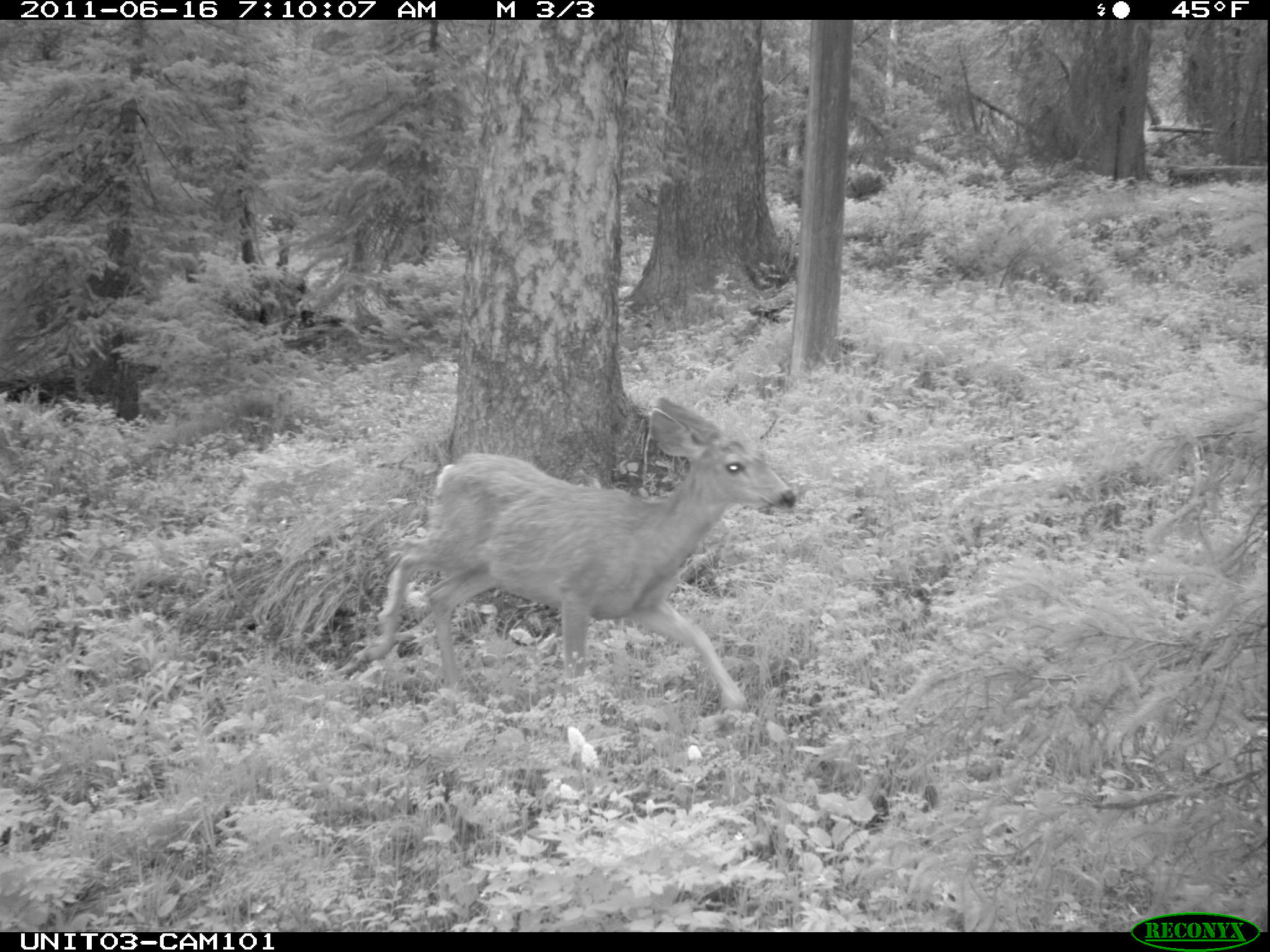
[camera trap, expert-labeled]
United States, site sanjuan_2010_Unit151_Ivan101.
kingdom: Animalia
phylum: Chordata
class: Mammalia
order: Artiodactyla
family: Cervidae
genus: Odocoileus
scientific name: Odocoileus hemionus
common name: mule deer